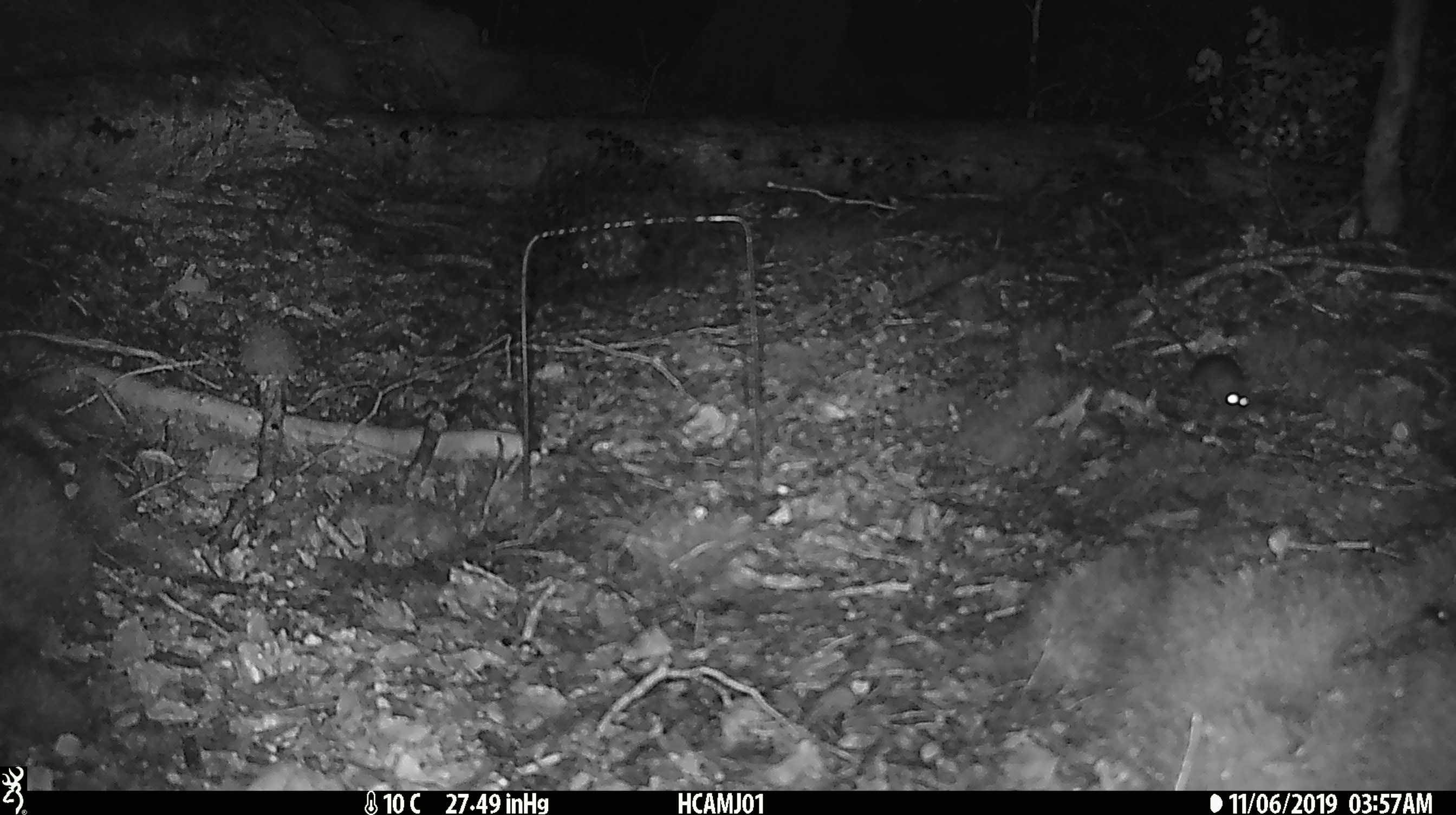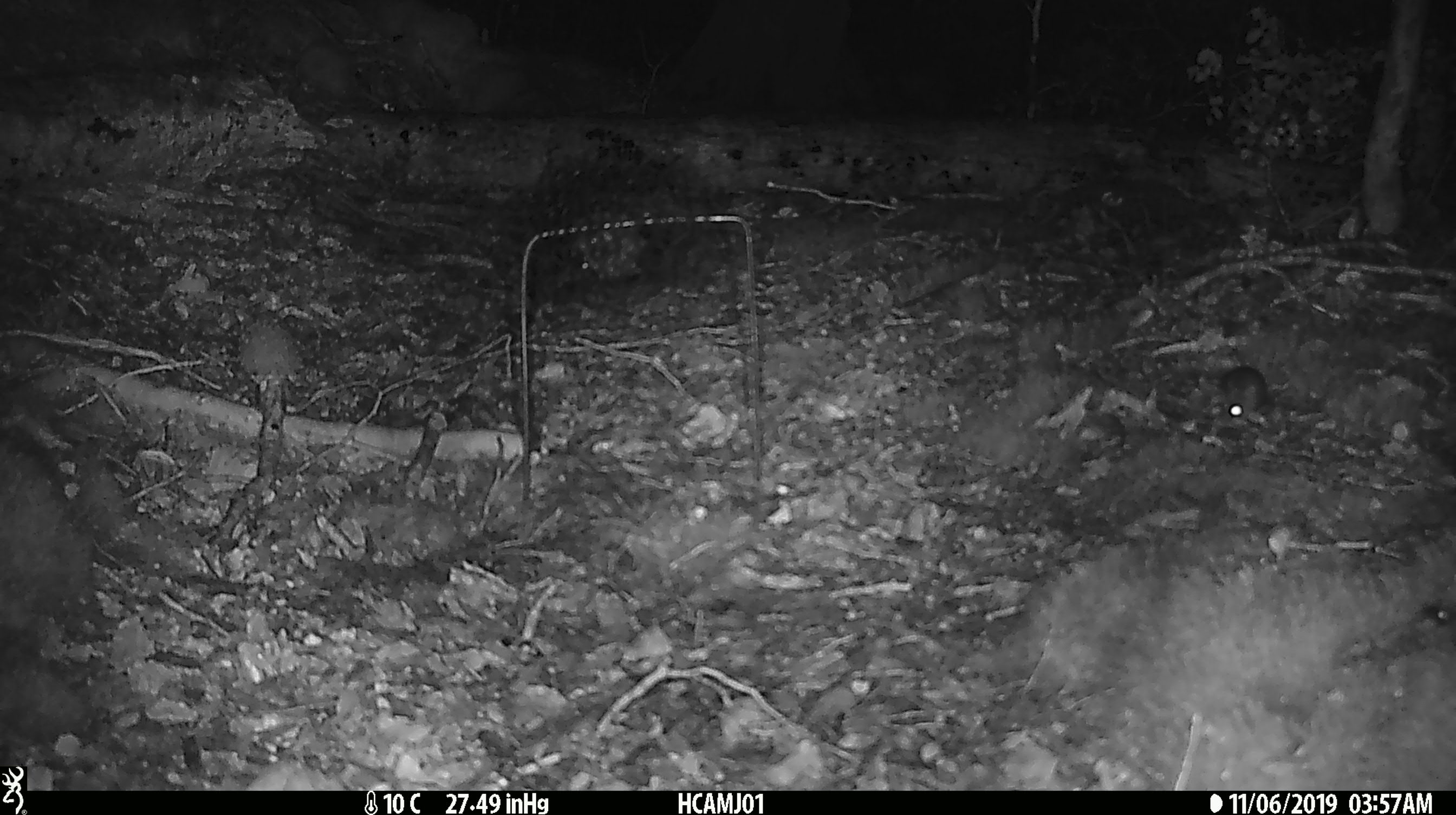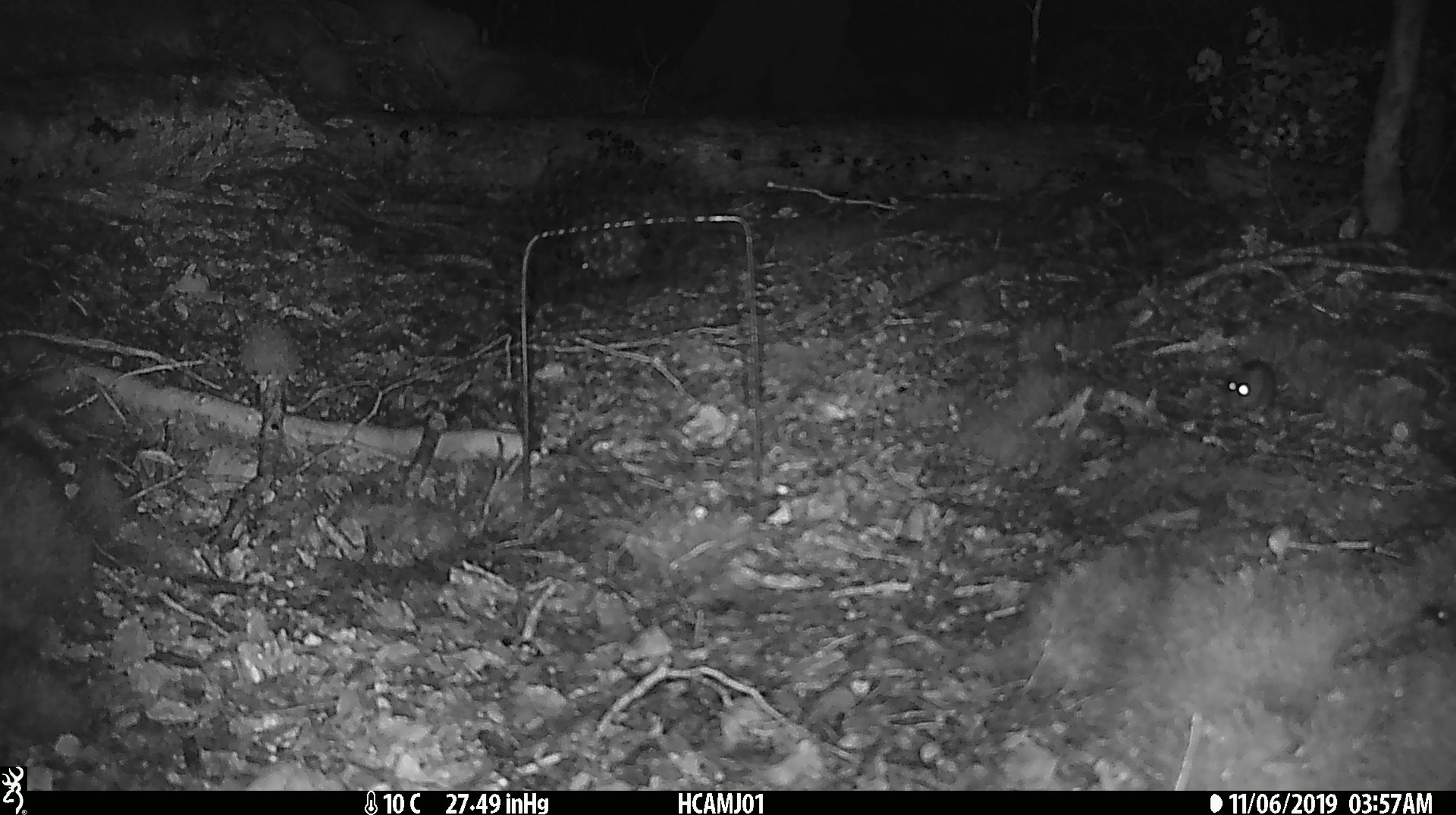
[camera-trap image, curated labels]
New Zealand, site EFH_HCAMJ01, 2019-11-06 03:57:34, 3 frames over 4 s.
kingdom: Animalia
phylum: Chordata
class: Mammalia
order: Rodentia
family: Muridae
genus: Mus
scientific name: Mus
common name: mouse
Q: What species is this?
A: Mouse (Mus).